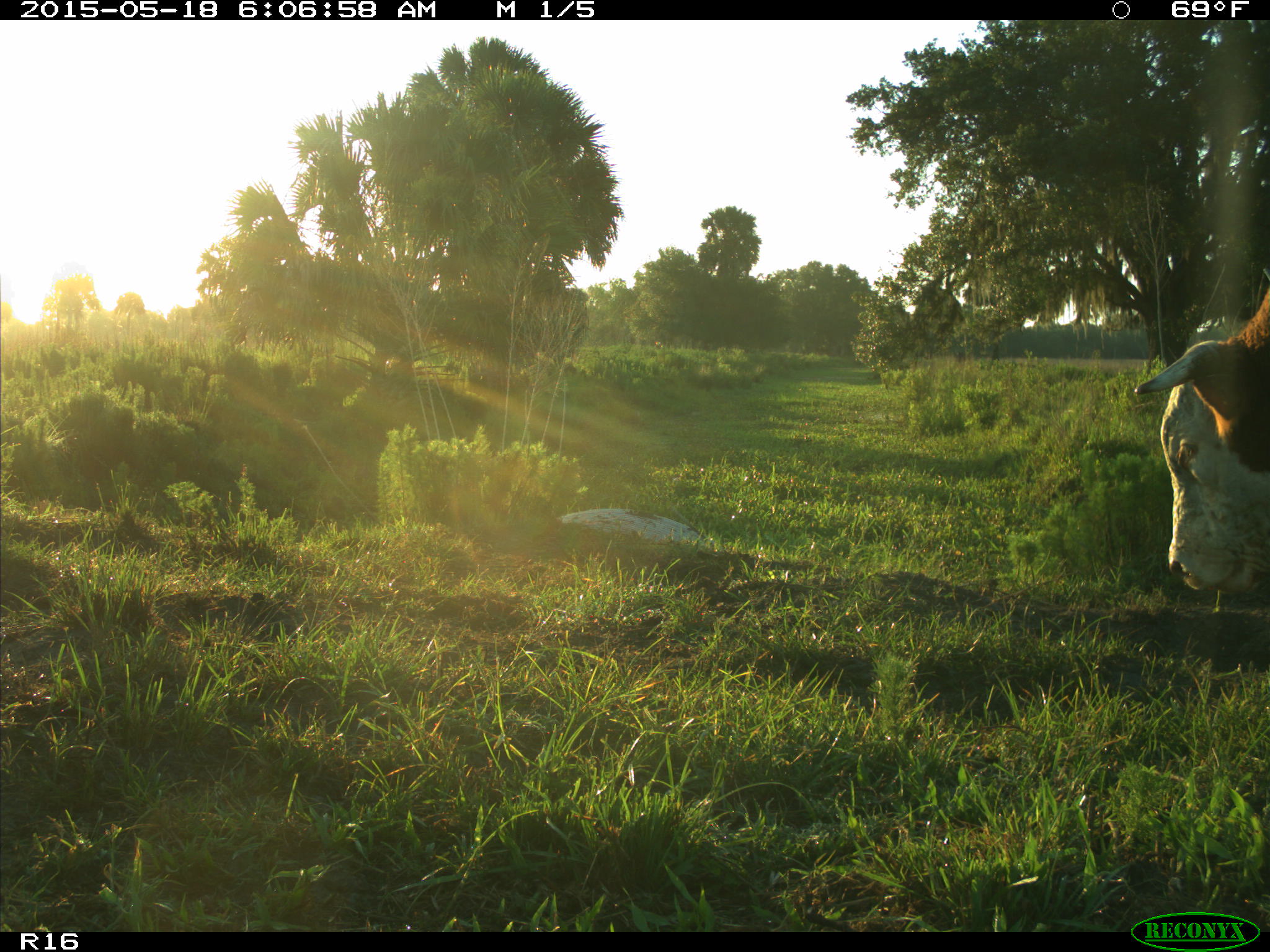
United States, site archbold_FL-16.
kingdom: Animalia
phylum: Chordata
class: Mammalia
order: Artiodactyla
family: Bovidae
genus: Bos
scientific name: Bos taurus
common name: domestic cow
Bos taurus (domestic cow).